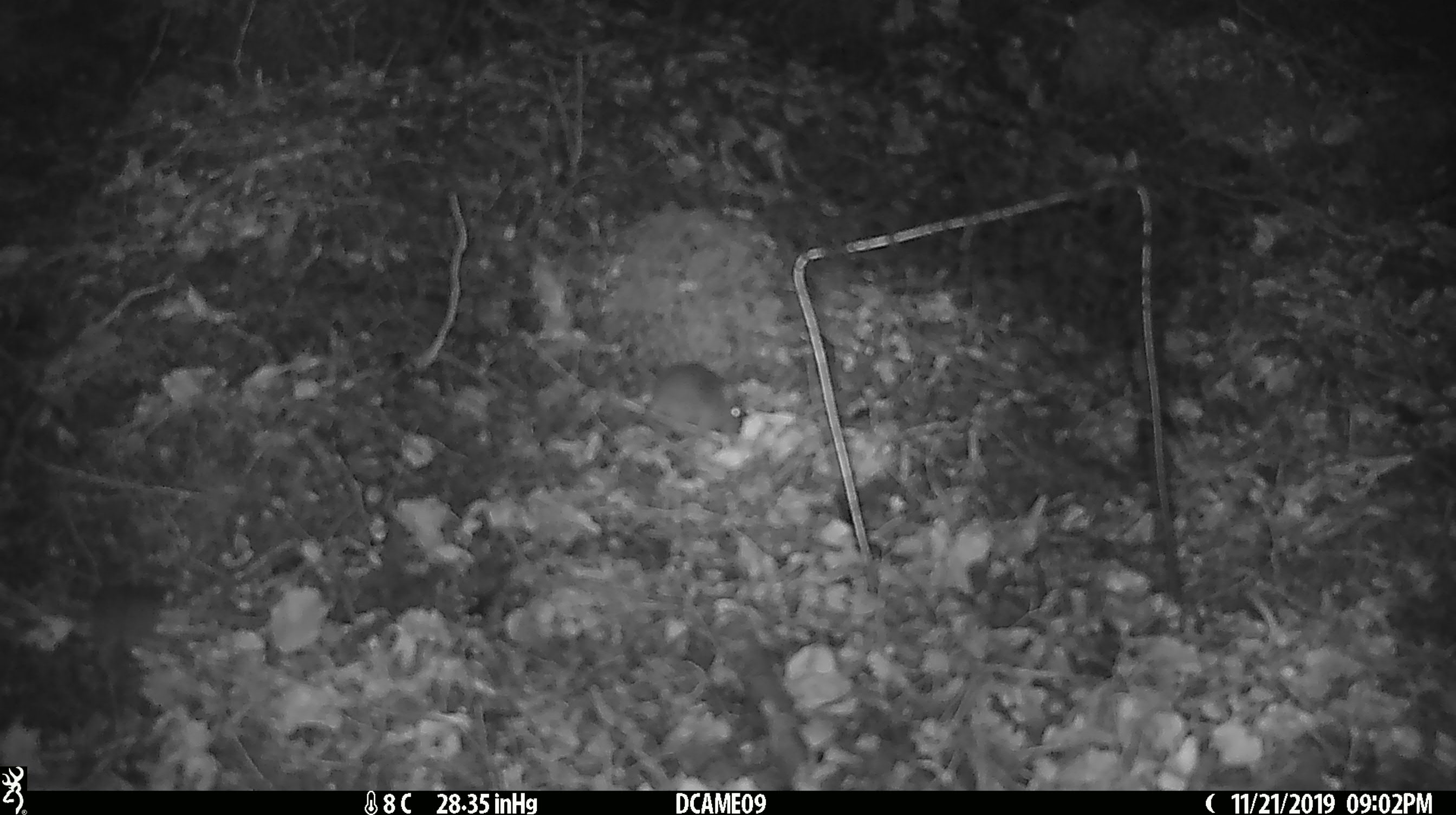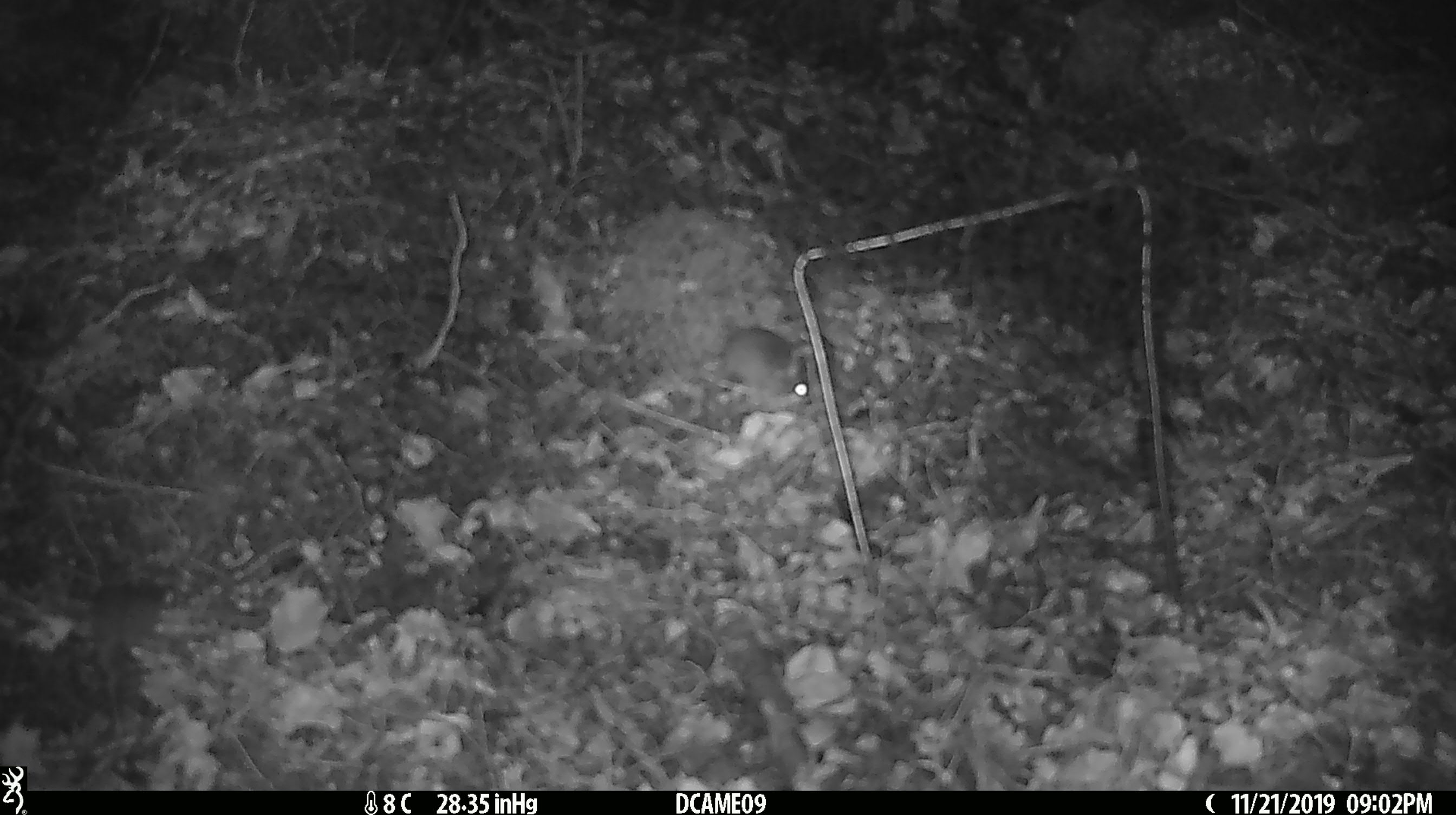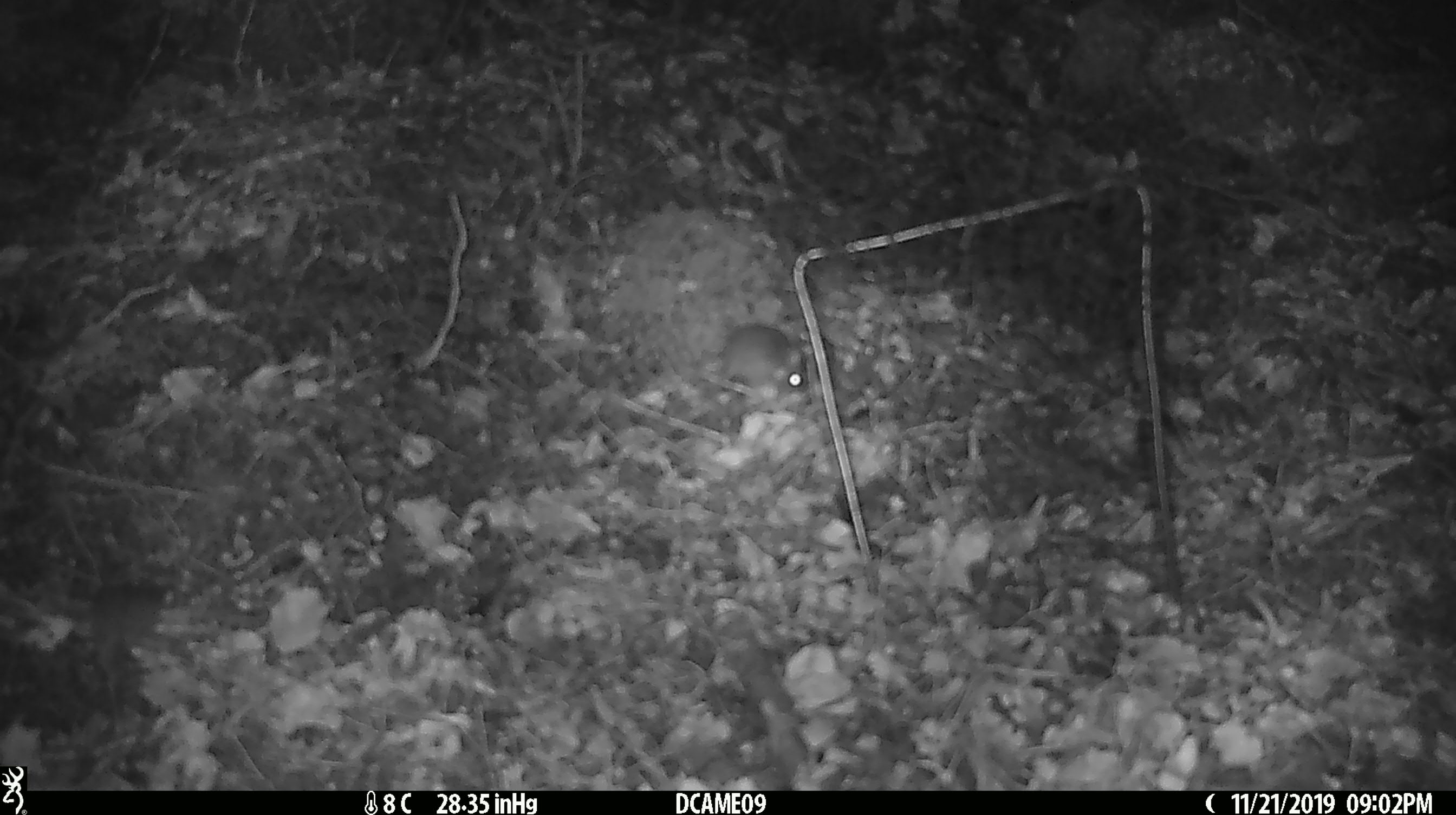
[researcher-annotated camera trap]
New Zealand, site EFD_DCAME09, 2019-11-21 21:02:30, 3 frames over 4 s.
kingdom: Animalia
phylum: Chordata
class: Mammalia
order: Rodentia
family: Muridae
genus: Mus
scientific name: Mus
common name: mouse